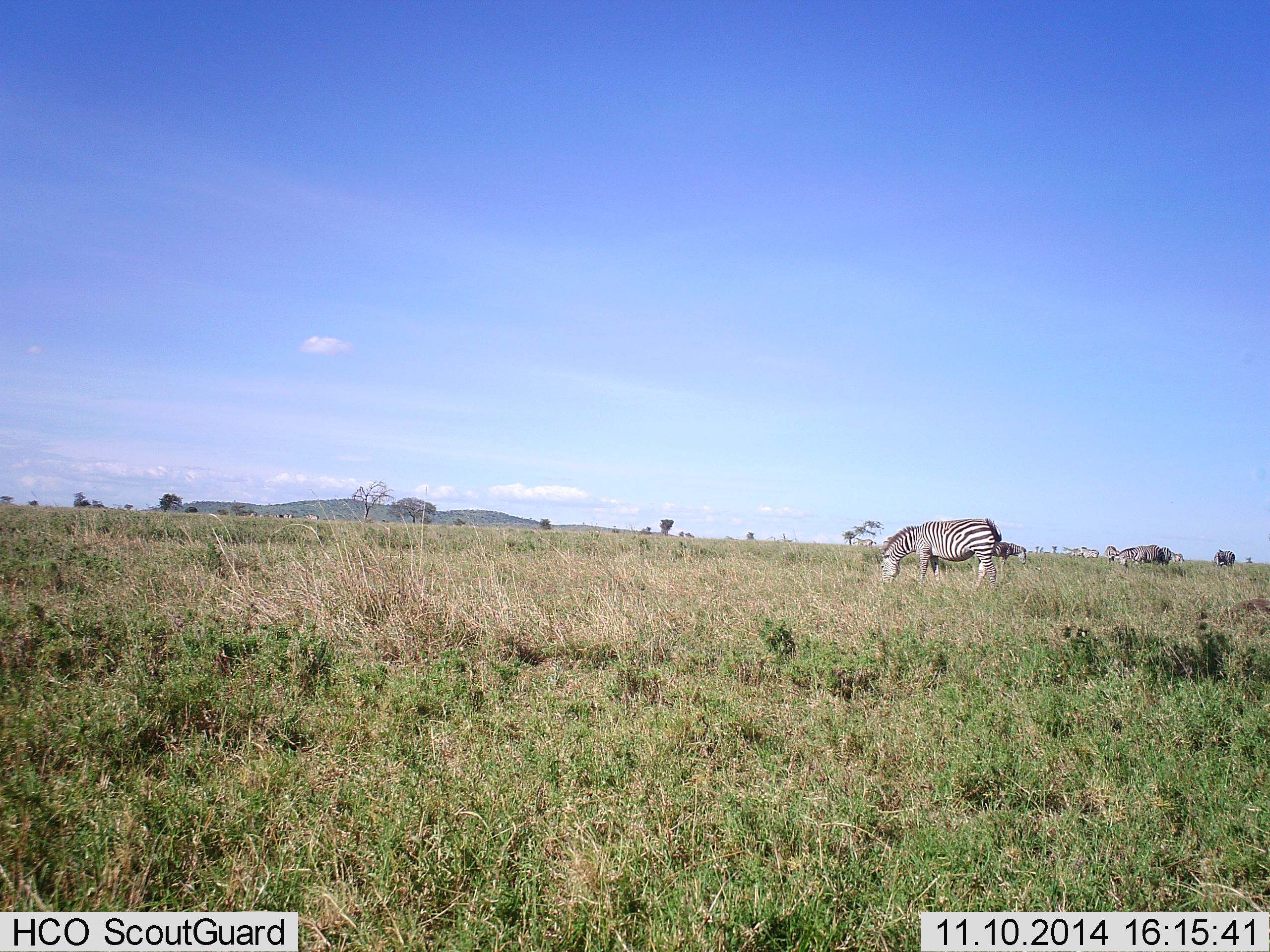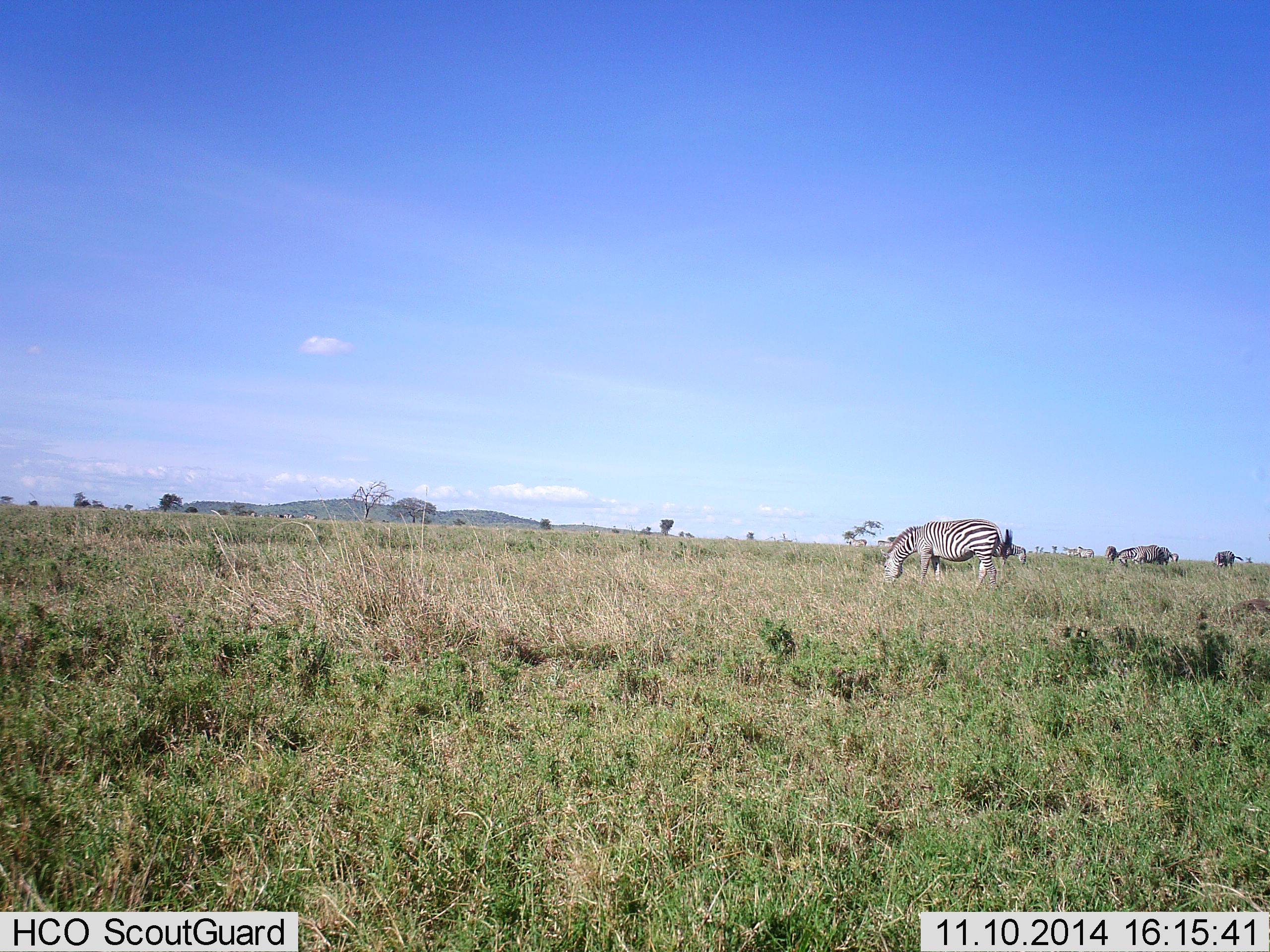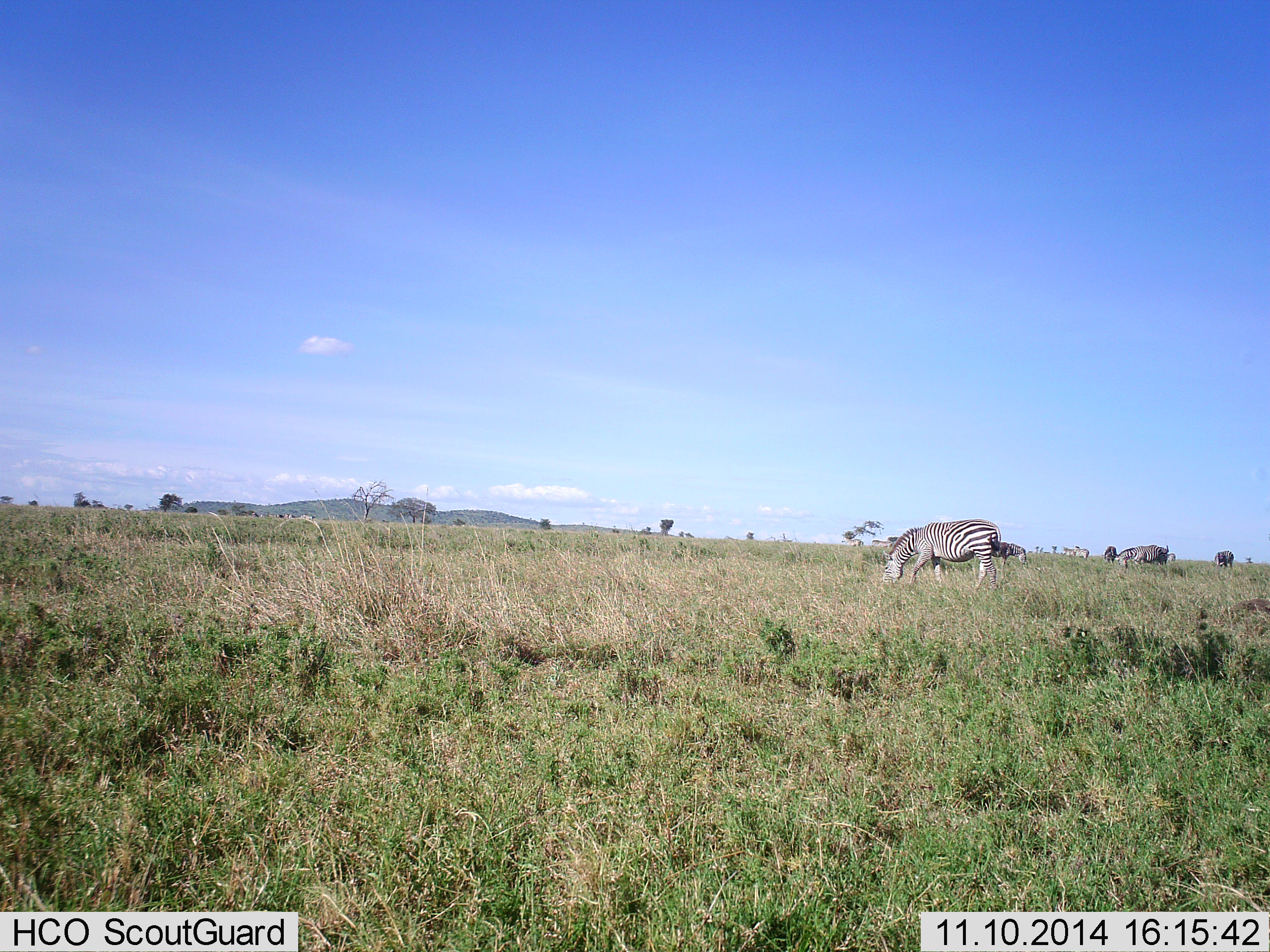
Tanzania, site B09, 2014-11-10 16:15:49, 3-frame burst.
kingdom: Animalia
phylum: Chordata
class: Mammalia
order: Perissodactyla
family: Equidae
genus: Equus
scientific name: Equus quagga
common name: plains zebra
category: zebra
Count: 3.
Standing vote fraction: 27%.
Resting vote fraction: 0%.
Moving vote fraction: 9%.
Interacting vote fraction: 0%.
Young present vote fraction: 0%.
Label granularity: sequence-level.